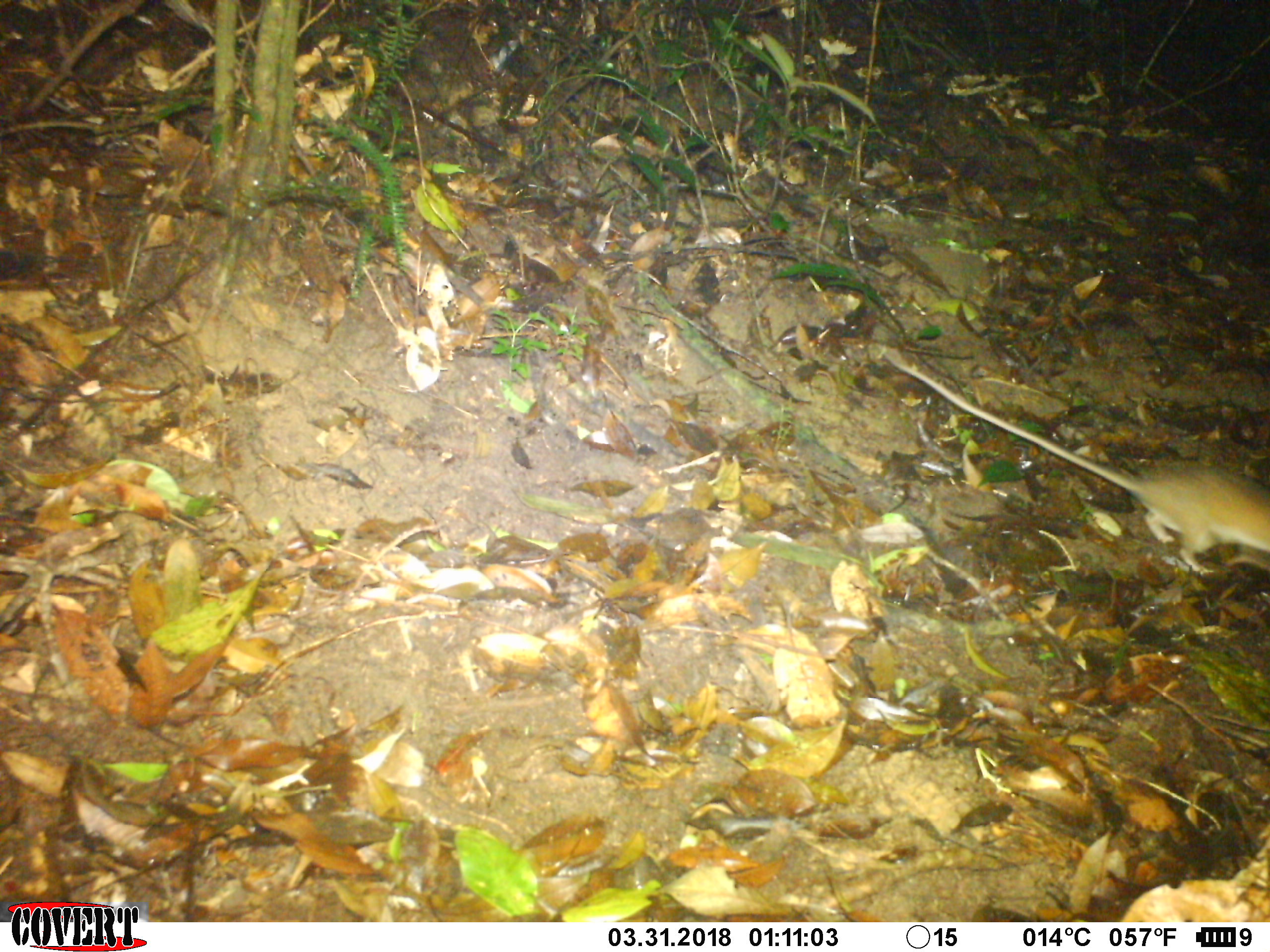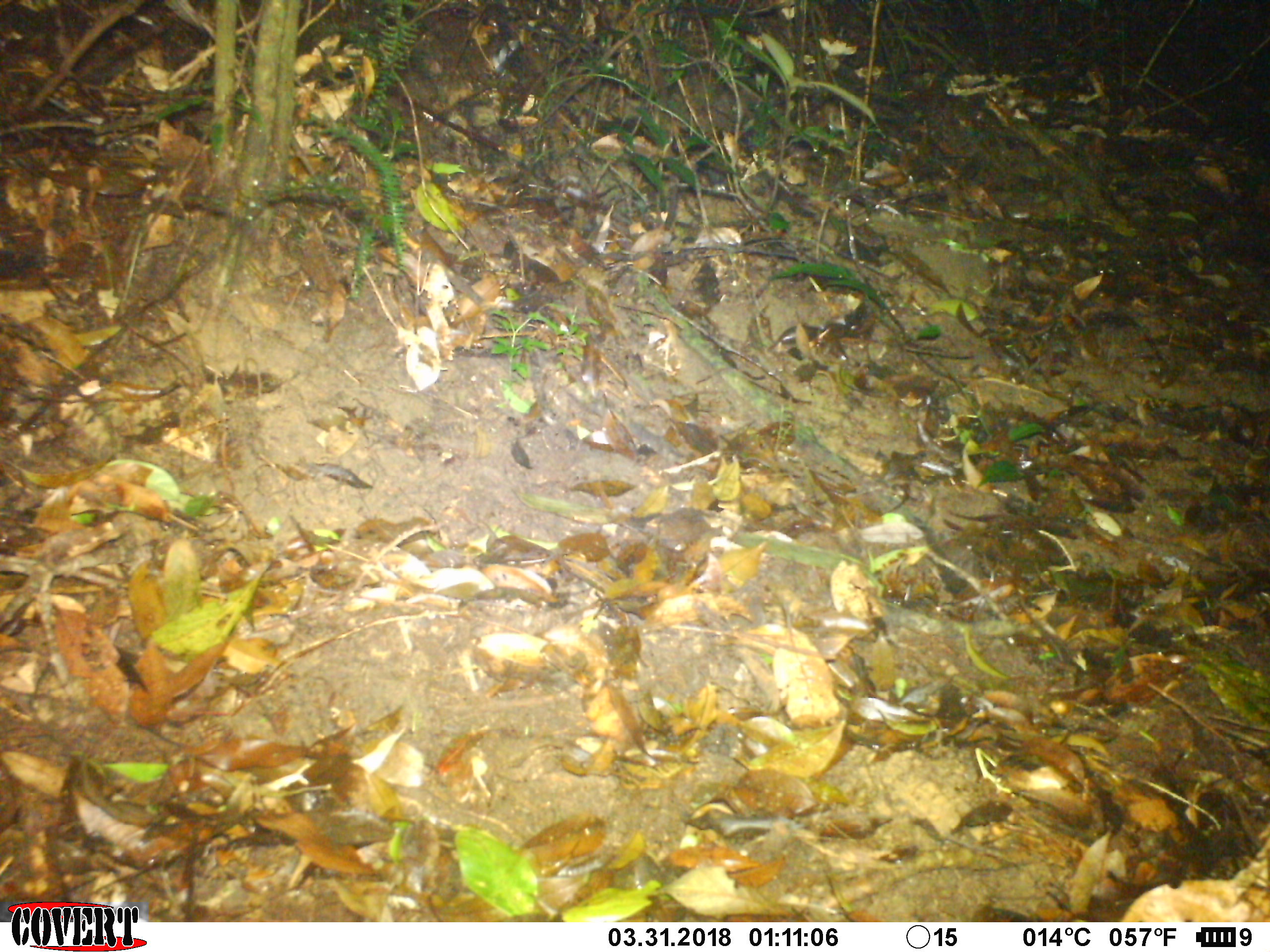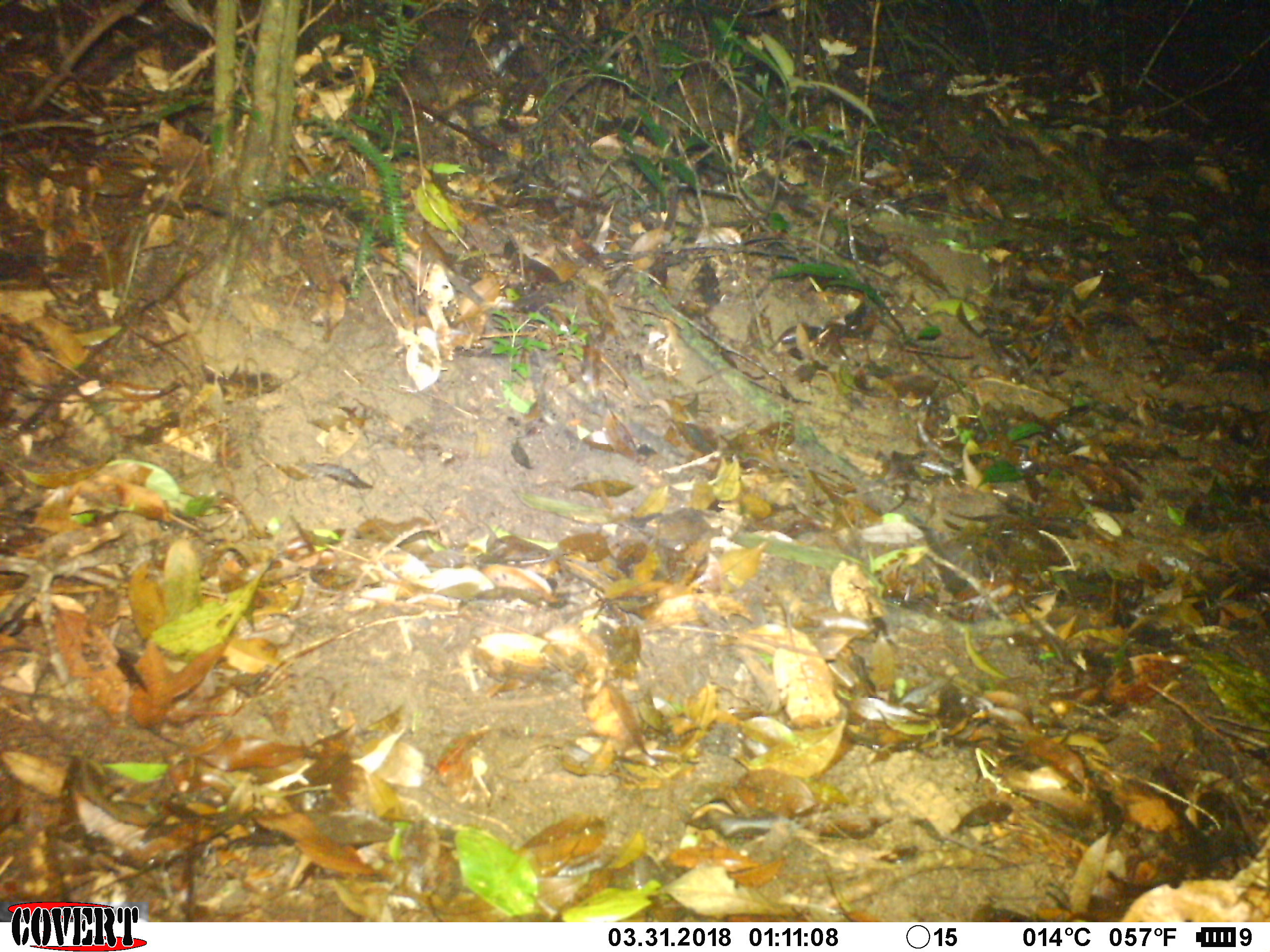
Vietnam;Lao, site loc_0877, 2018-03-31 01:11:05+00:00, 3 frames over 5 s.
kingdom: Animalia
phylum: Chordata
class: Mammalia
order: Rodentia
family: Muridae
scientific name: Muridae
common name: old-world mice and rats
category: unidentified murid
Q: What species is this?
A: Unidentified murid (old-world mice and rats) (Muridae).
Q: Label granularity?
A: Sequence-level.